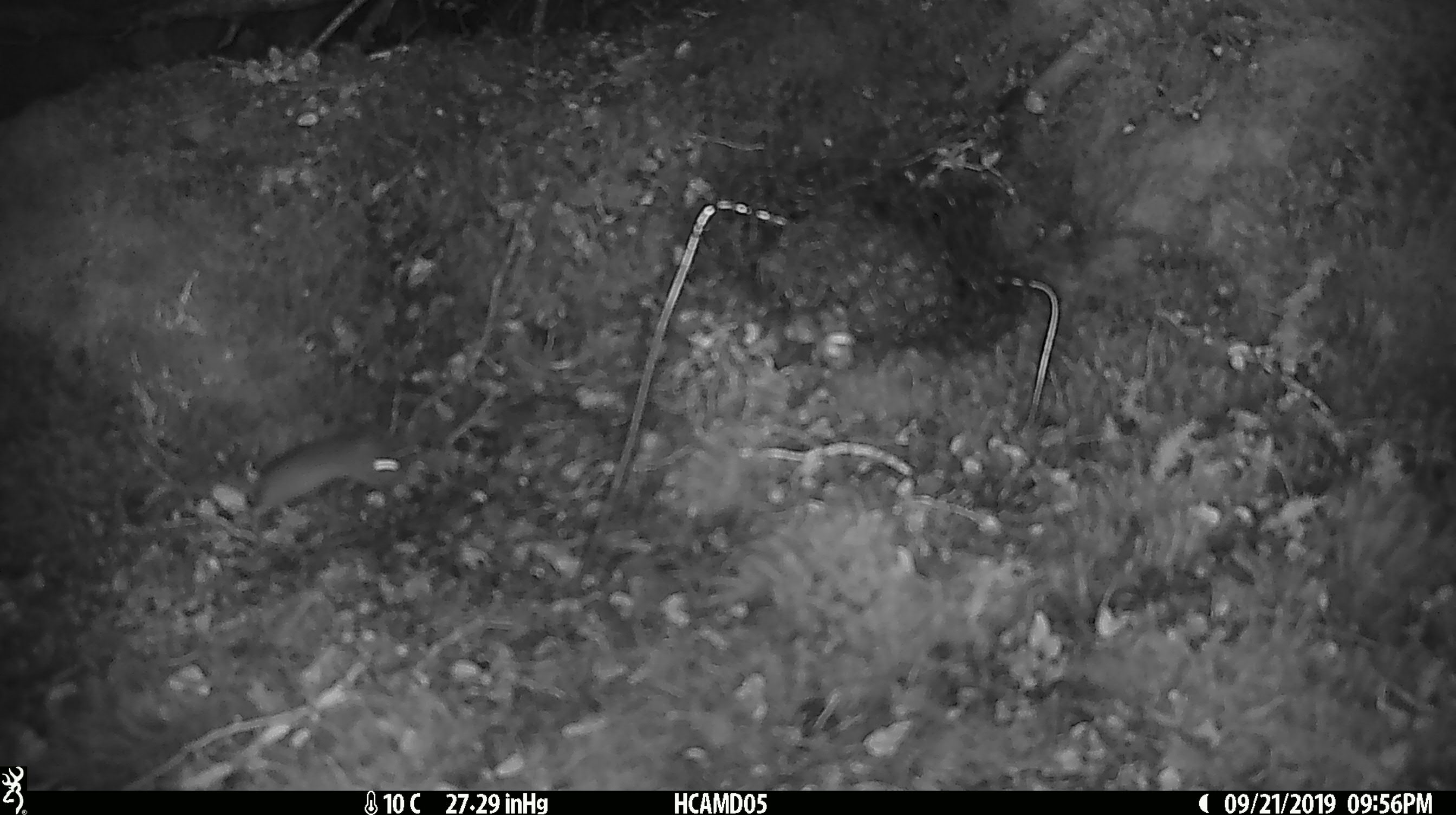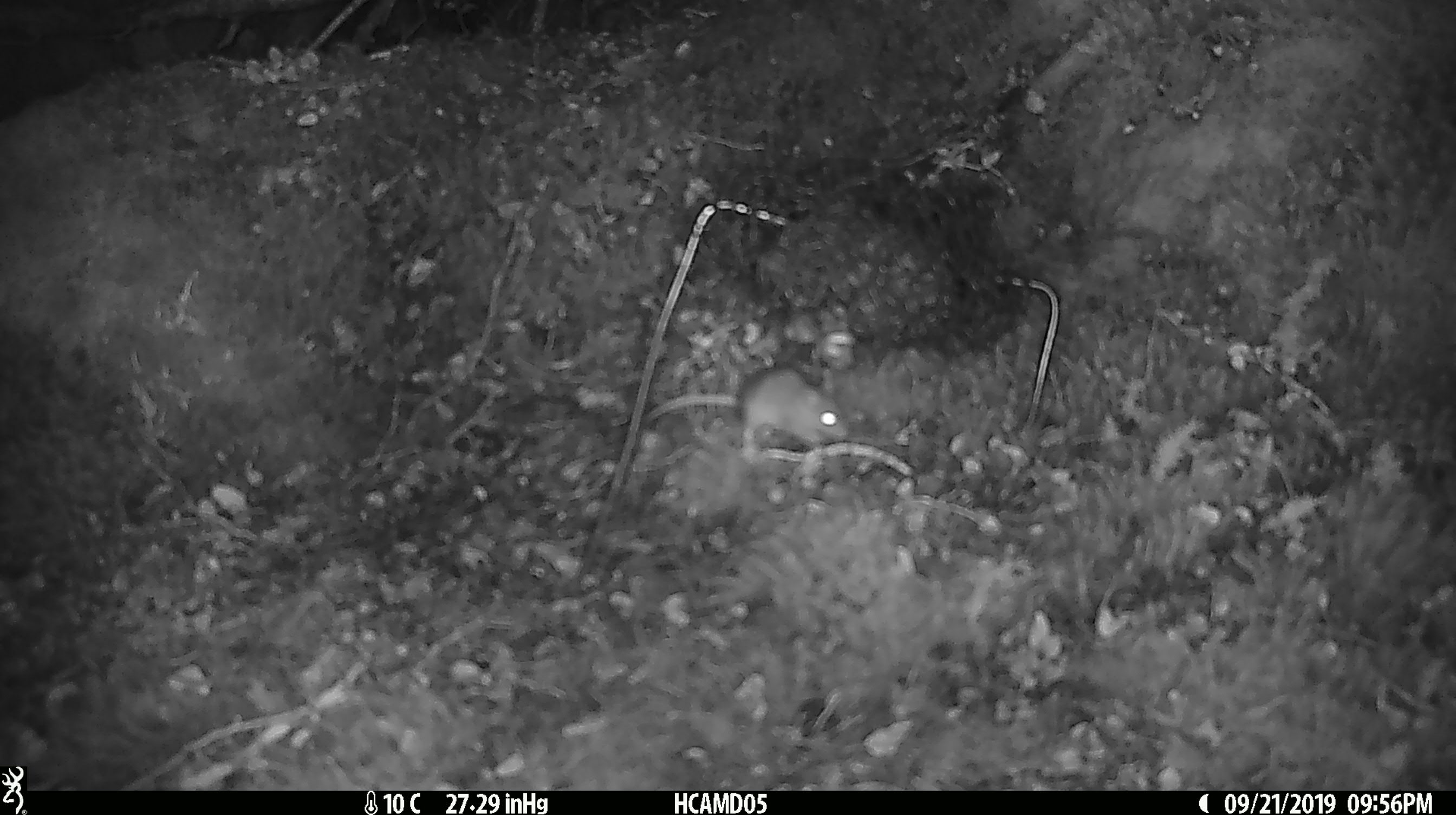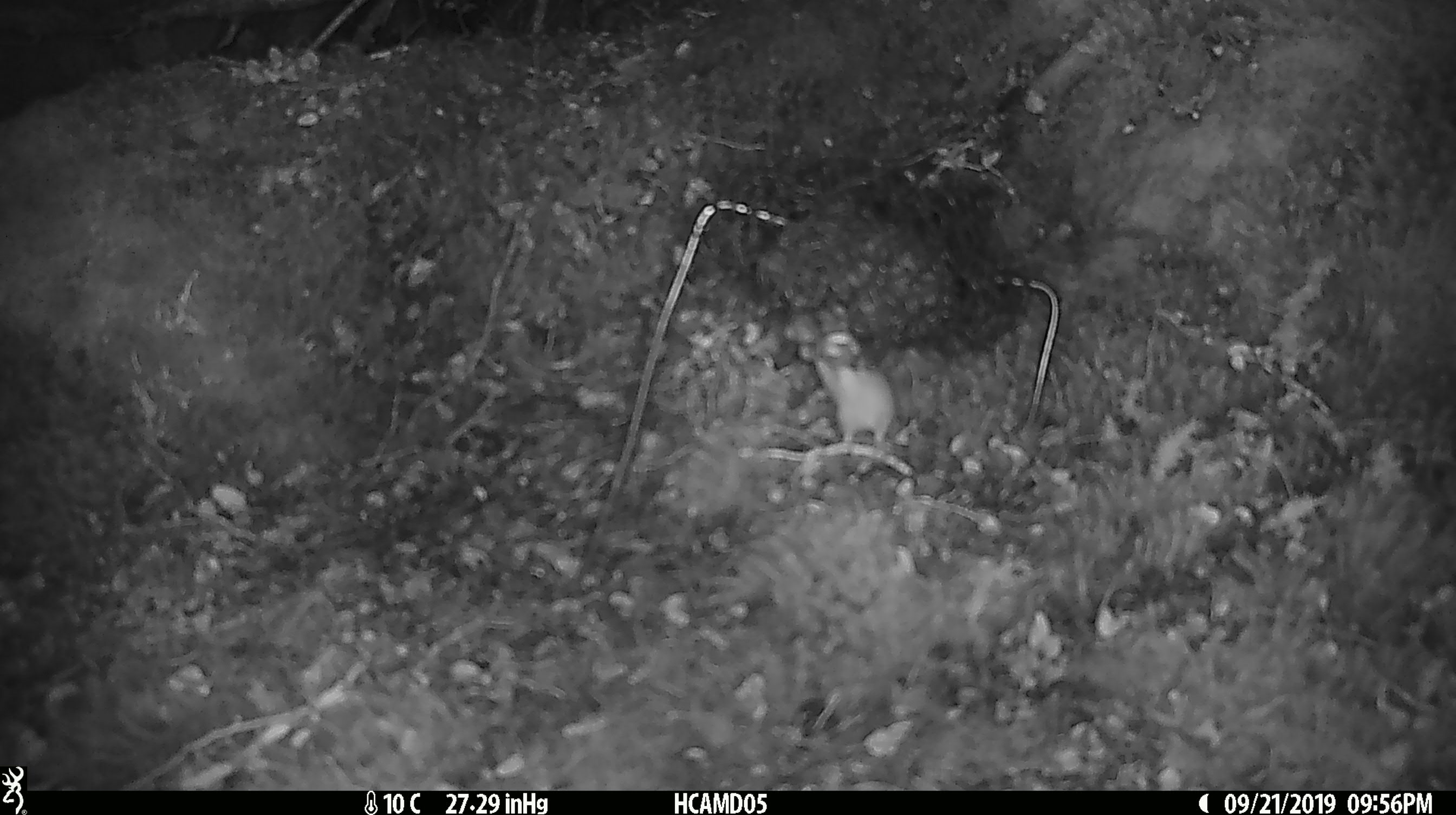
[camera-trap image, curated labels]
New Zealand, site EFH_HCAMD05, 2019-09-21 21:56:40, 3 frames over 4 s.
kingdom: Animalia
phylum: Chordata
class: Mammalia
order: Rodentia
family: Muridae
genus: Mus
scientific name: Mus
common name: mouse